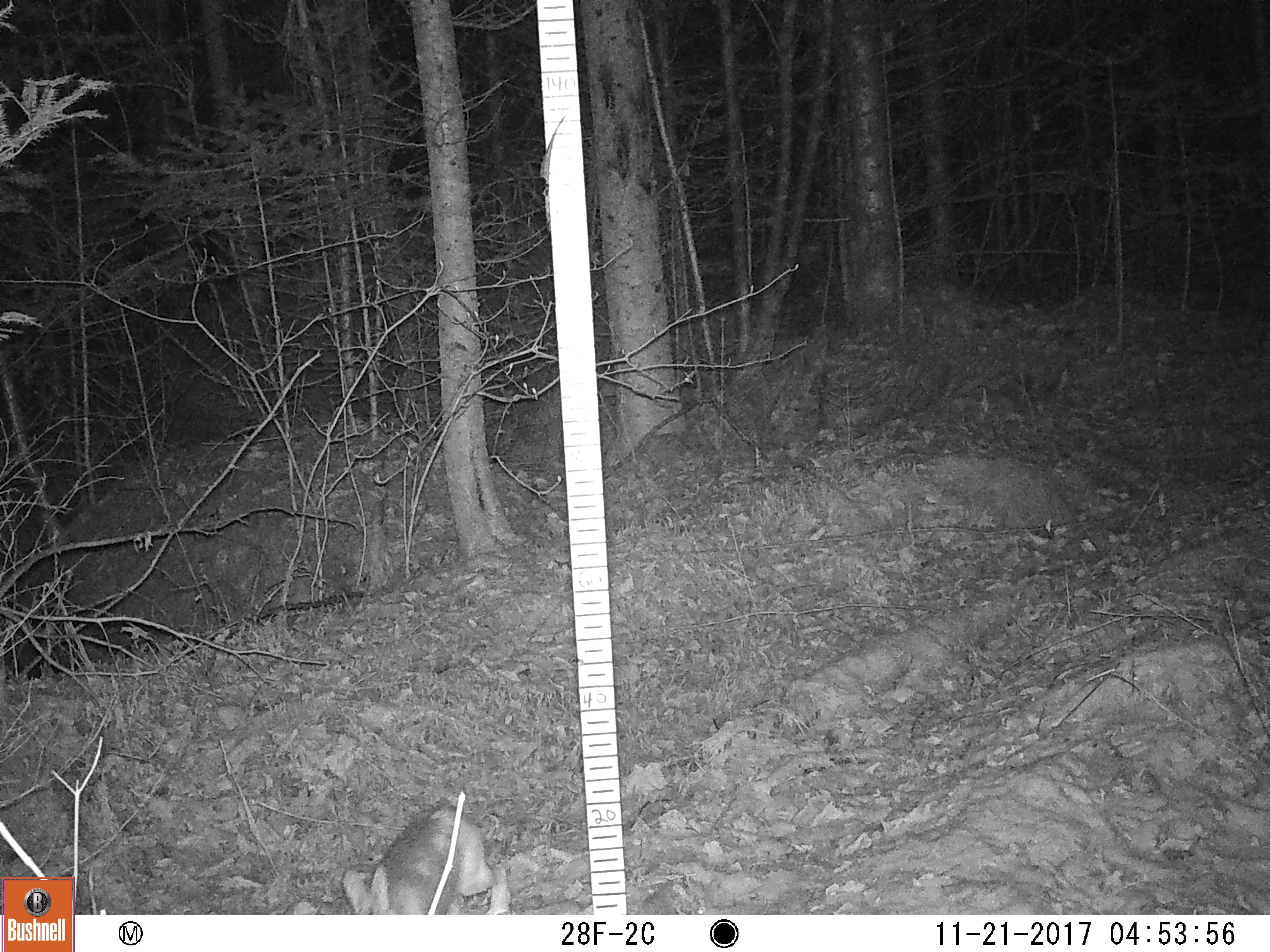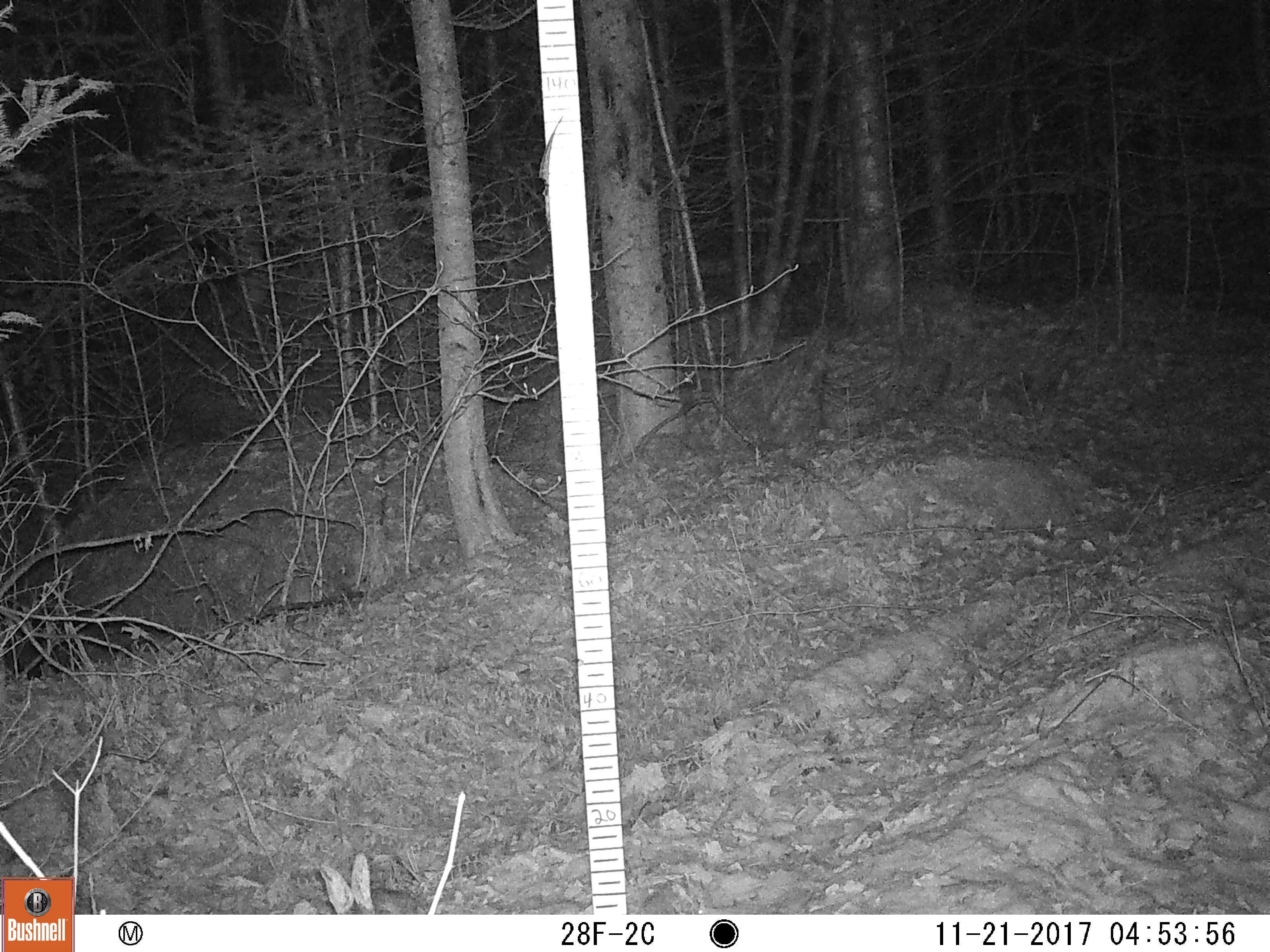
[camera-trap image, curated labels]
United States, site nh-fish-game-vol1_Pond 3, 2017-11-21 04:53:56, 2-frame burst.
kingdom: Animalia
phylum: Chordata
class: Mammalia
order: Lagomorpha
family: Leporidae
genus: Lepus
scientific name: Lepus americanus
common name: snowshoe hare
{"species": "snowshoe hare (Lepus americanus)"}